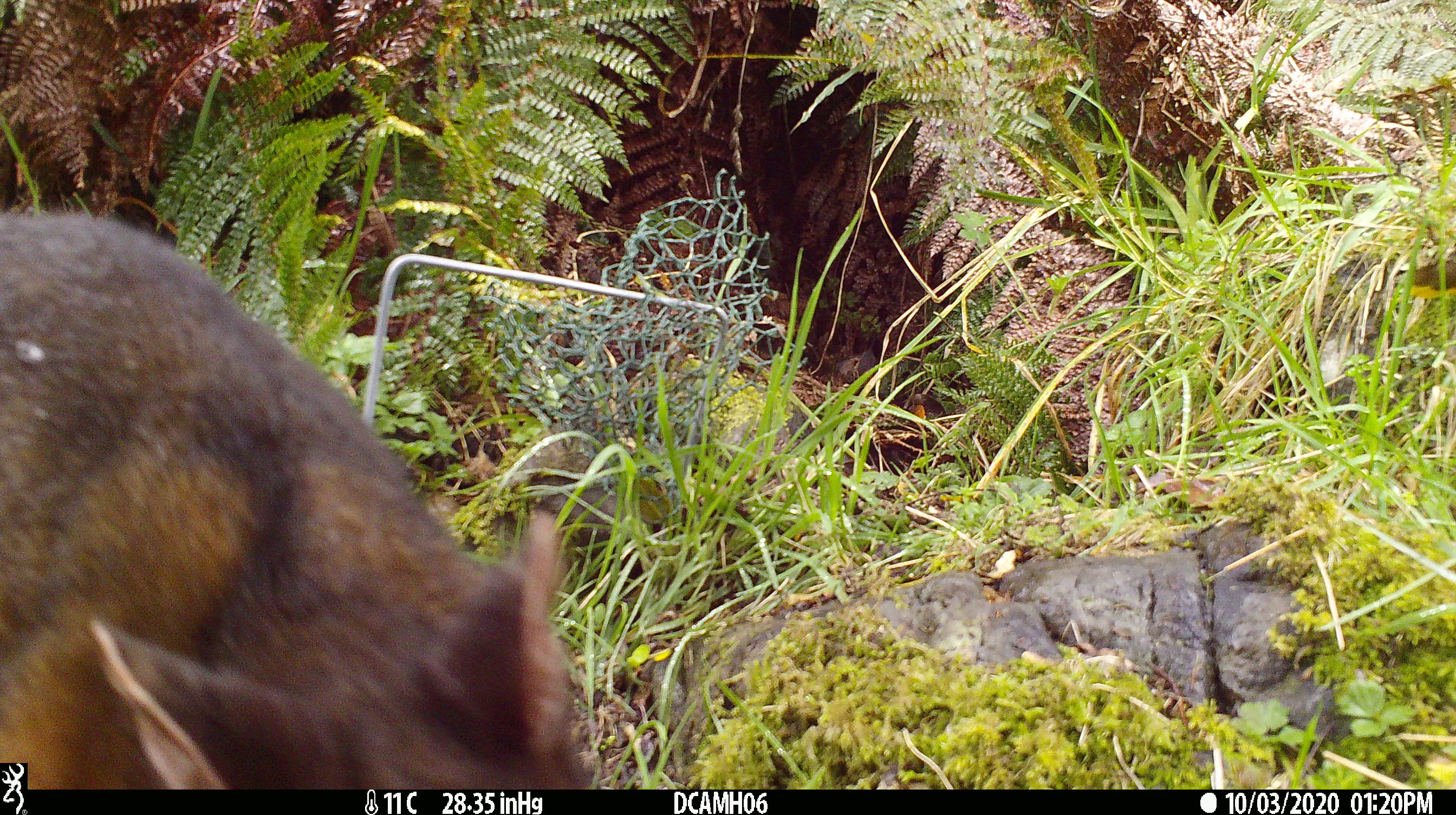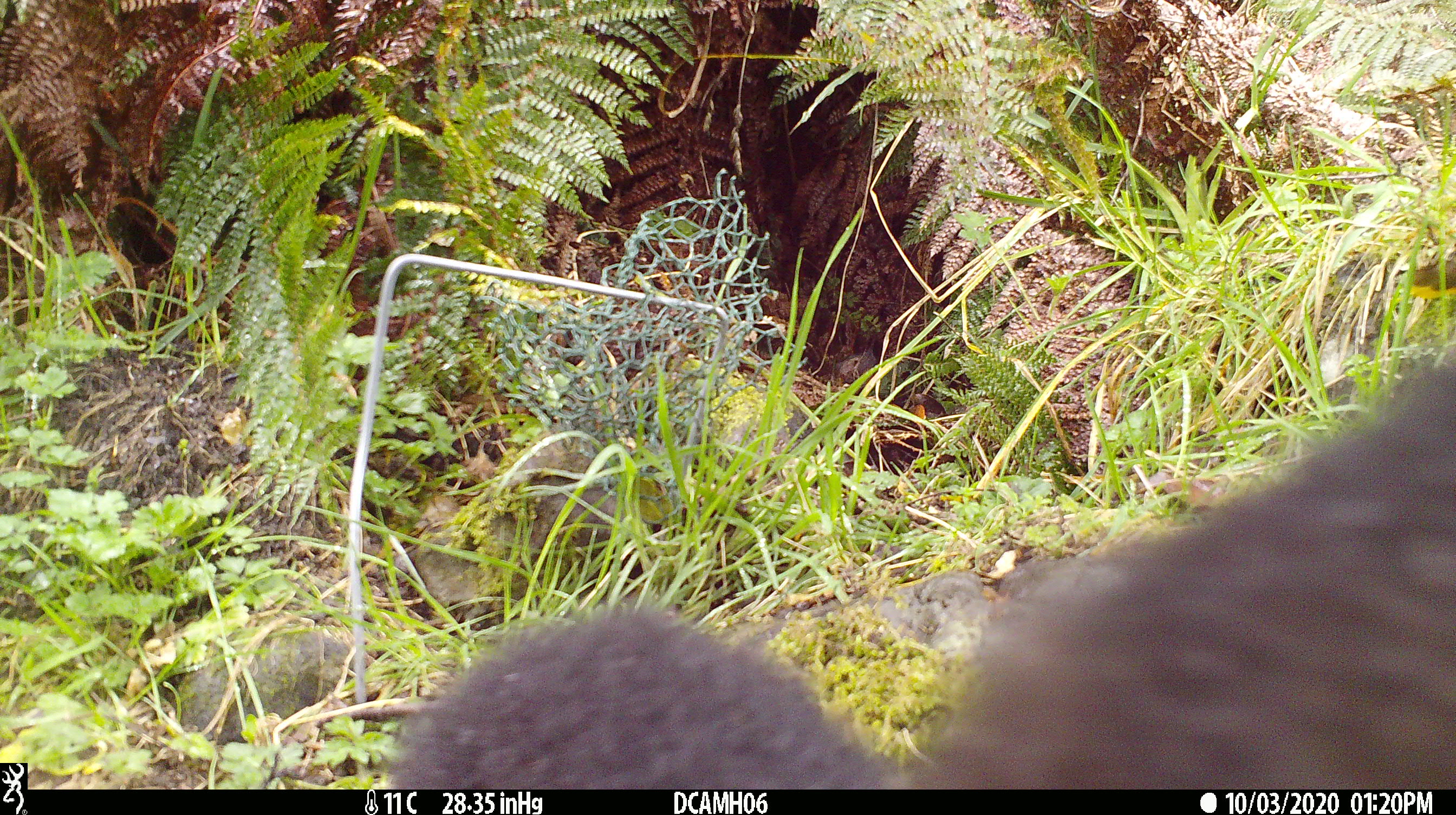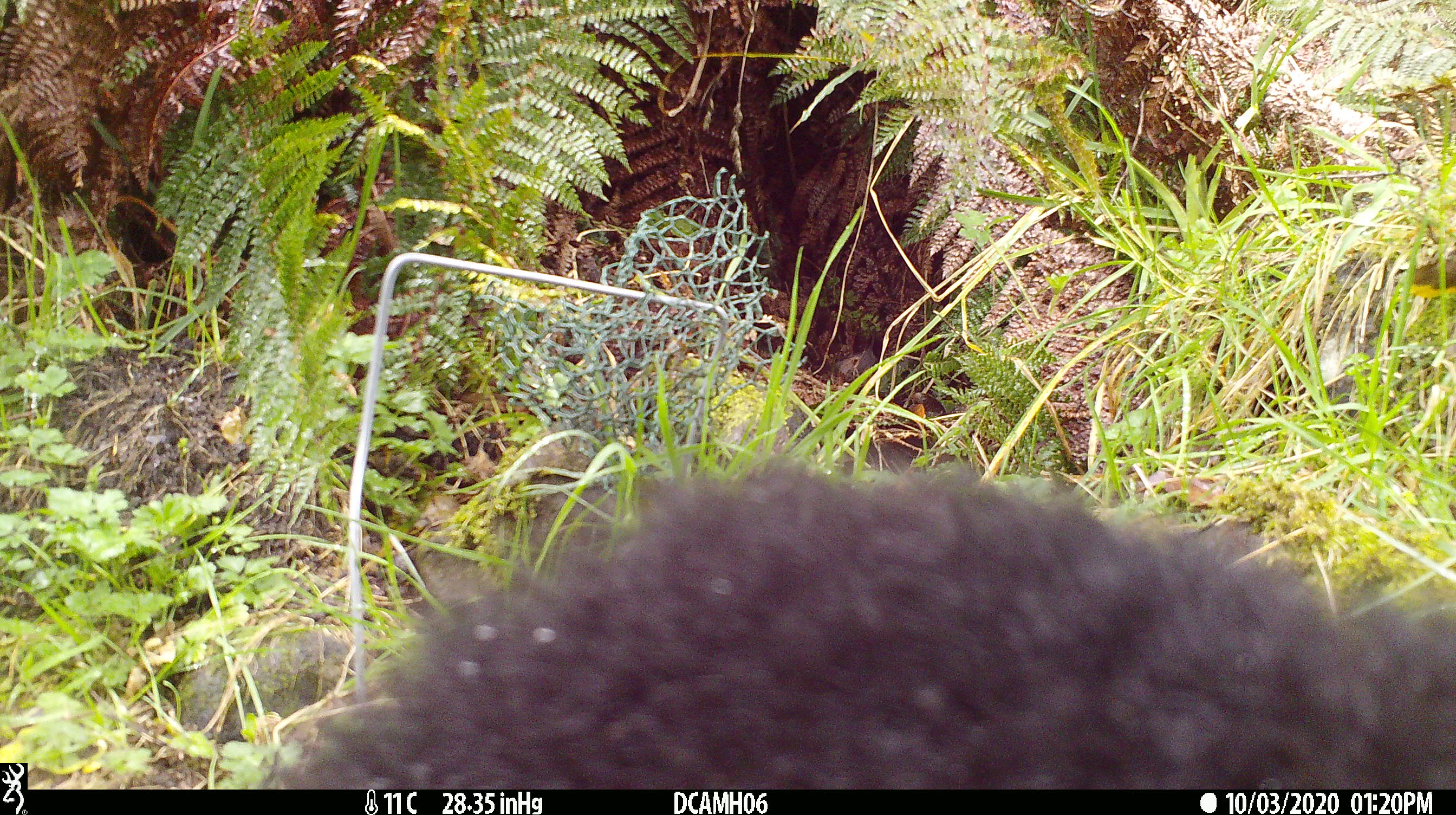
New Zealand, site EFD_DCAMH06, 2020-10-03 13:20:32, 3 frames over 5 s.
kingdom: Animalia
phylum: Chordata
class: Mammalia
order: Diprotodontia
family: Phalangeridae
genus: Trichosurus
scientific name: Trichosurus vulpecula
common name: common brushtail possum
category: possum